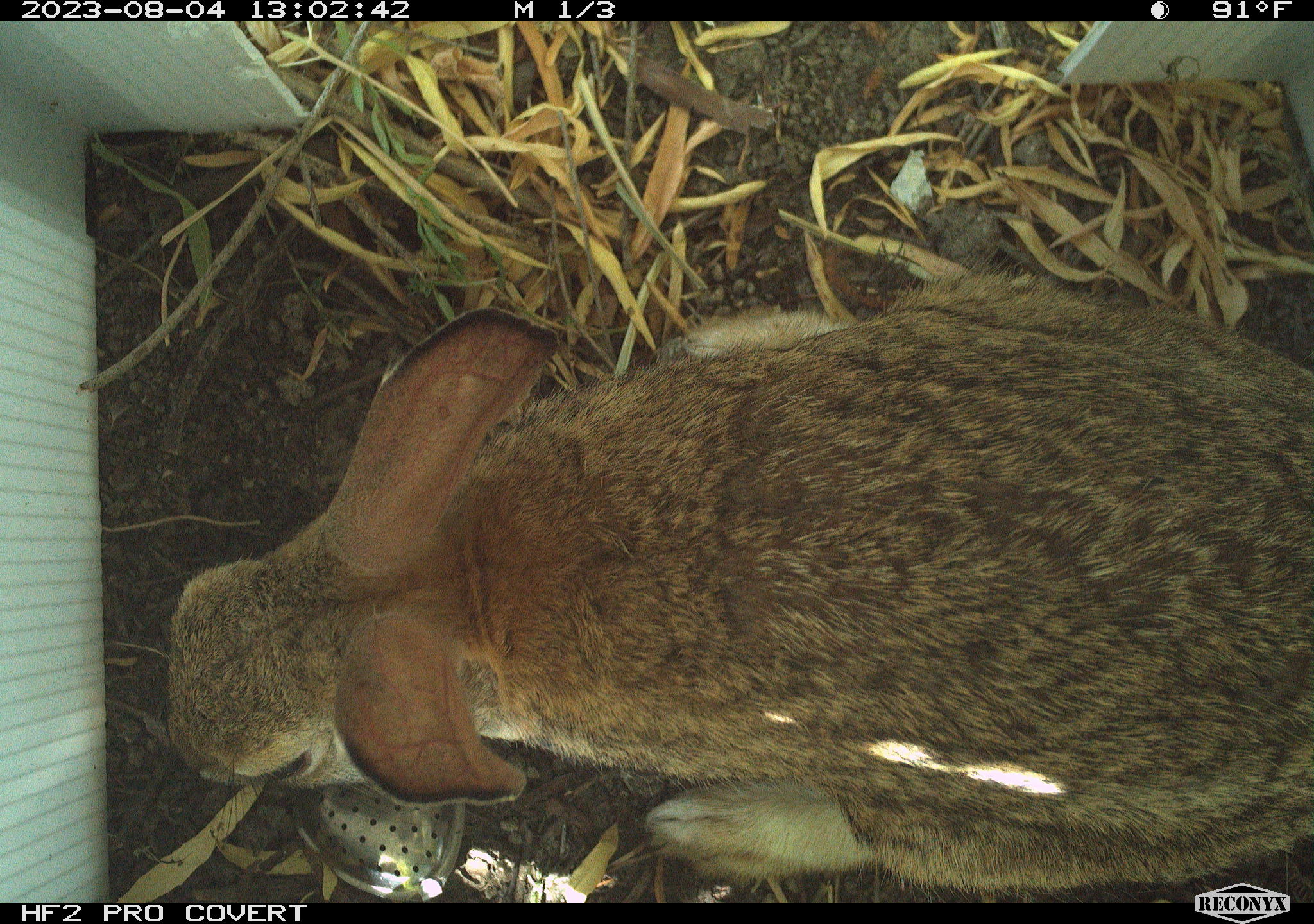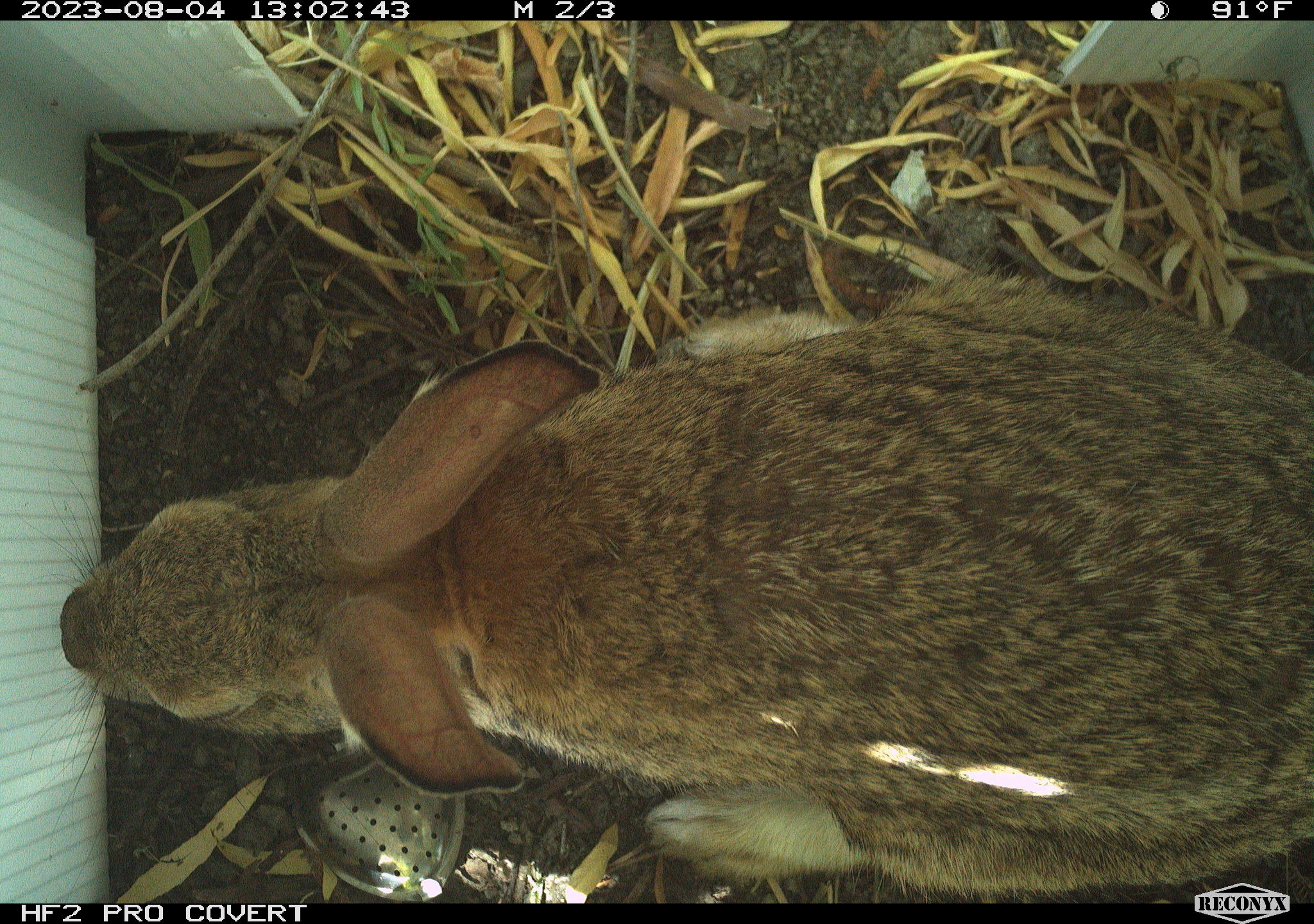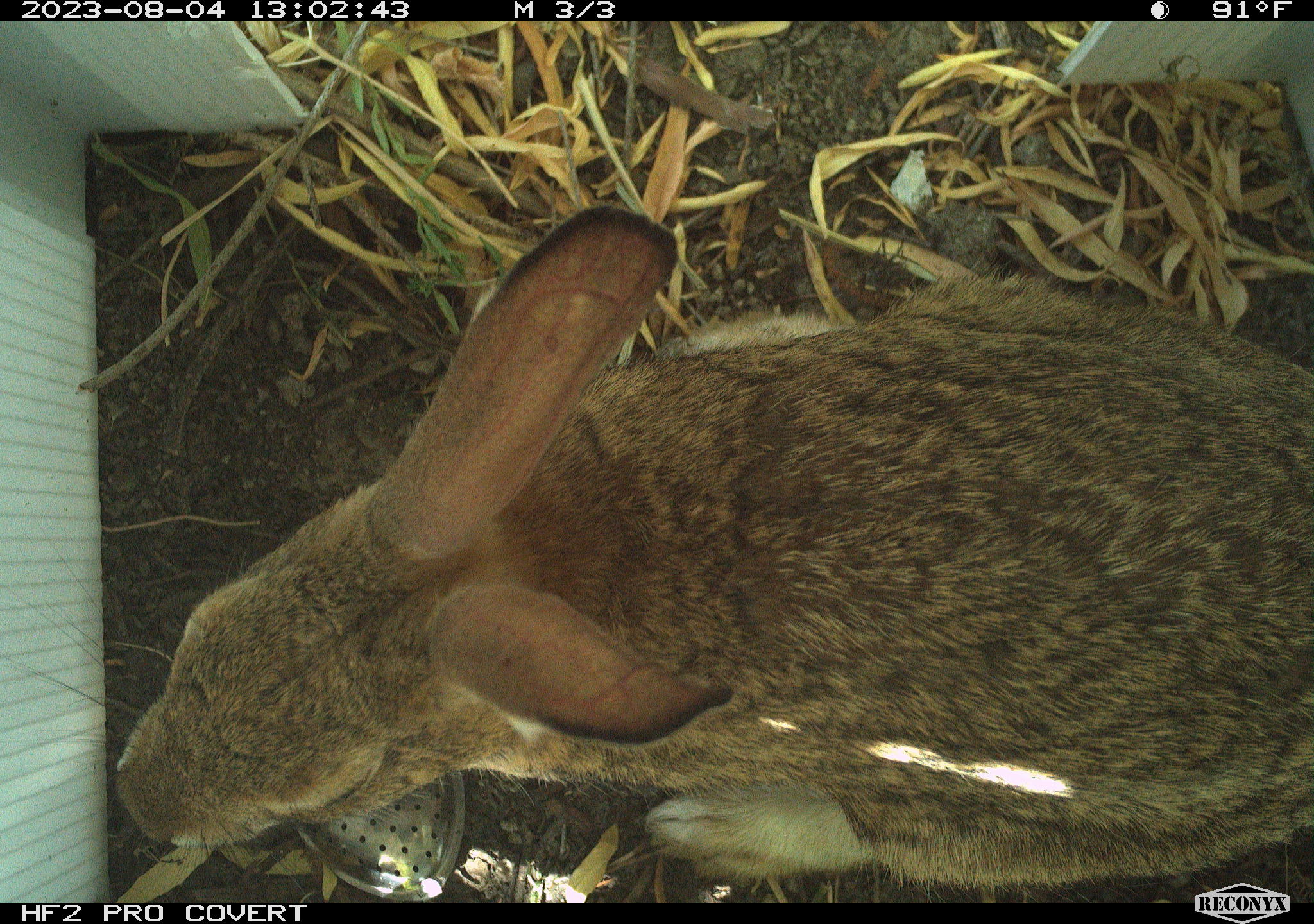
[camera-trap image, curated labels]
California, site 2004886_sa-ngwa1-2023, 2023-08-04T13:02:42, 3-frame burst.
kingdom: Animalia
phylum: Chordata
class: Mammalia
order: Lagomorpha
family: Leporidae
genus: Sylvilagus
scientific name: Sylvilagus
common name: cottontail rabbits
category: sylvilagus species